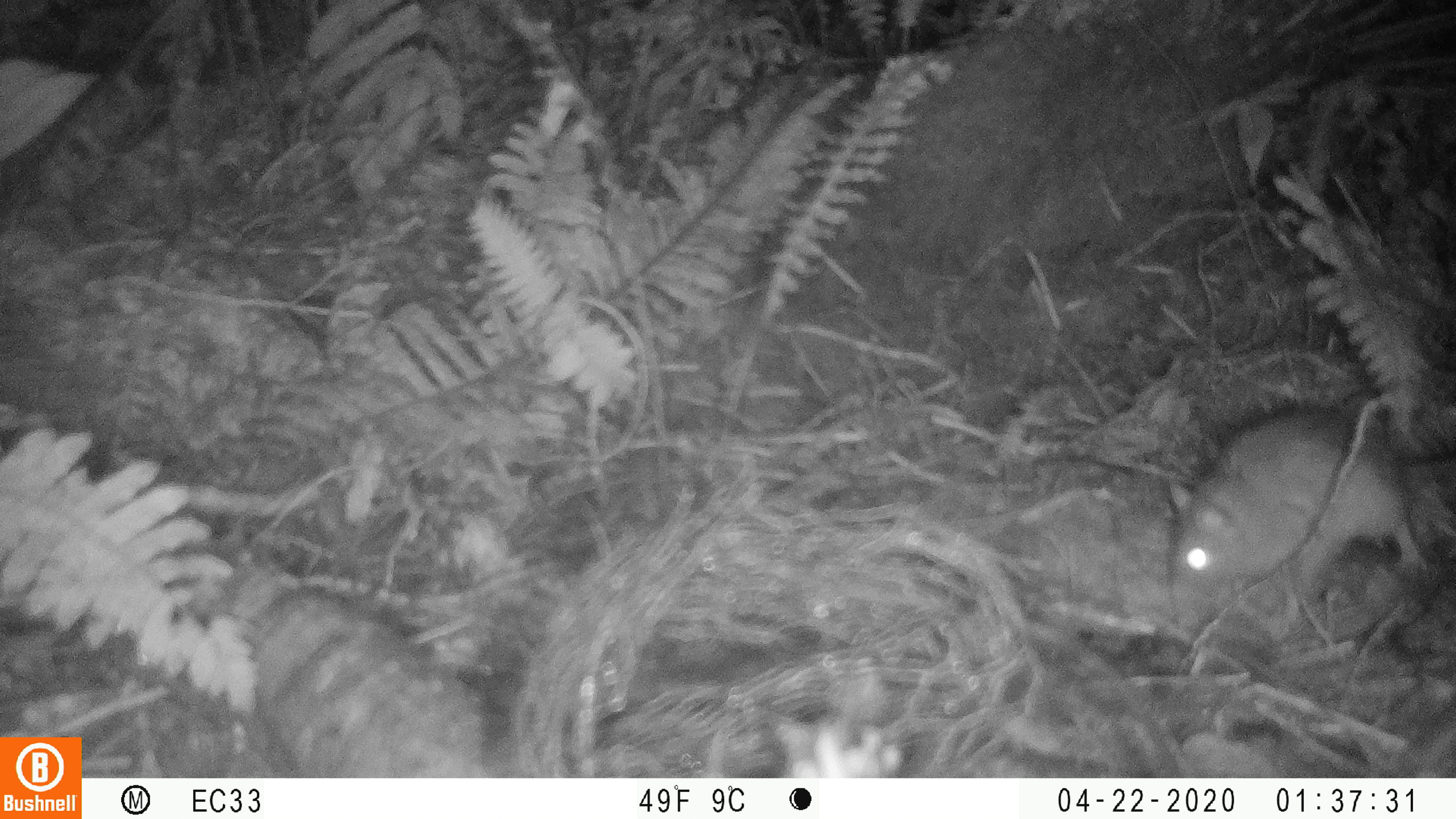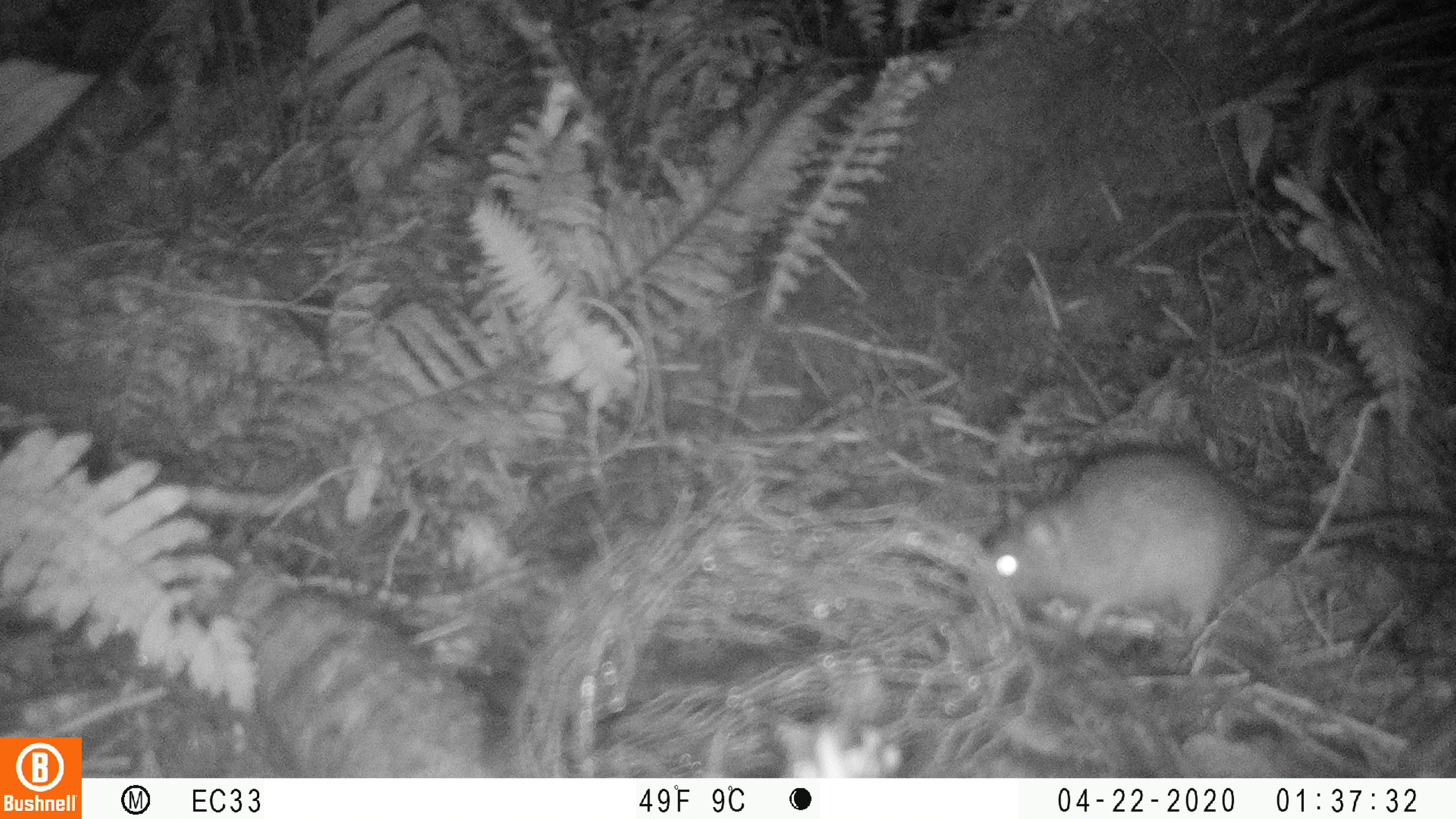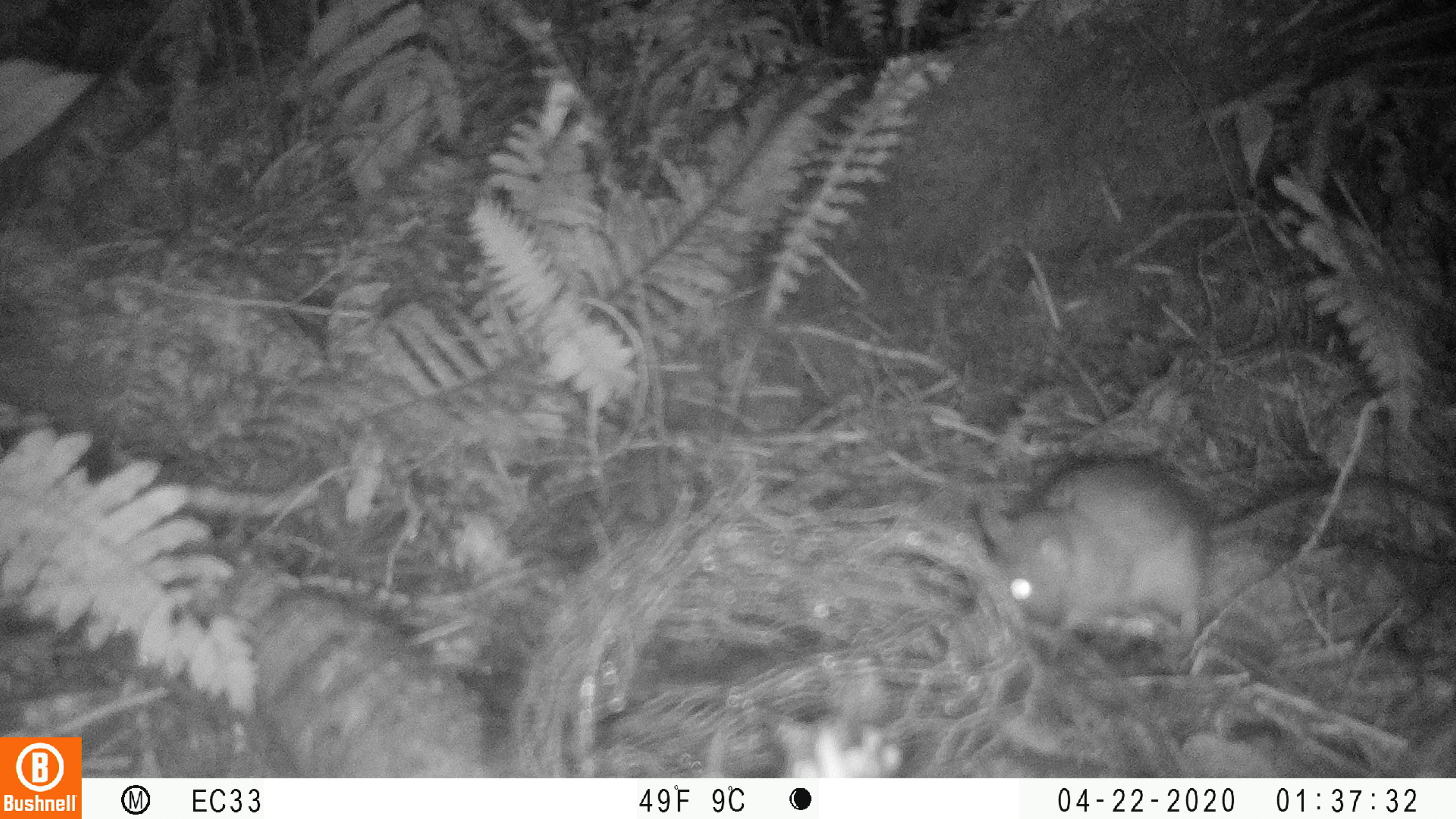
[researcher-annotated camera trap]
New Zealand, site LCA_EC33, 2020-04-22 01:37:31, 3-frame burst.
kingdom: Animalia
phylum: Chordata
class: Mammalia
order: Rodentia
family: Muridae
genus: Rattus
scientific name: Rattus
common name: rat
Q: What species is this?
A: Rat (Rattus).